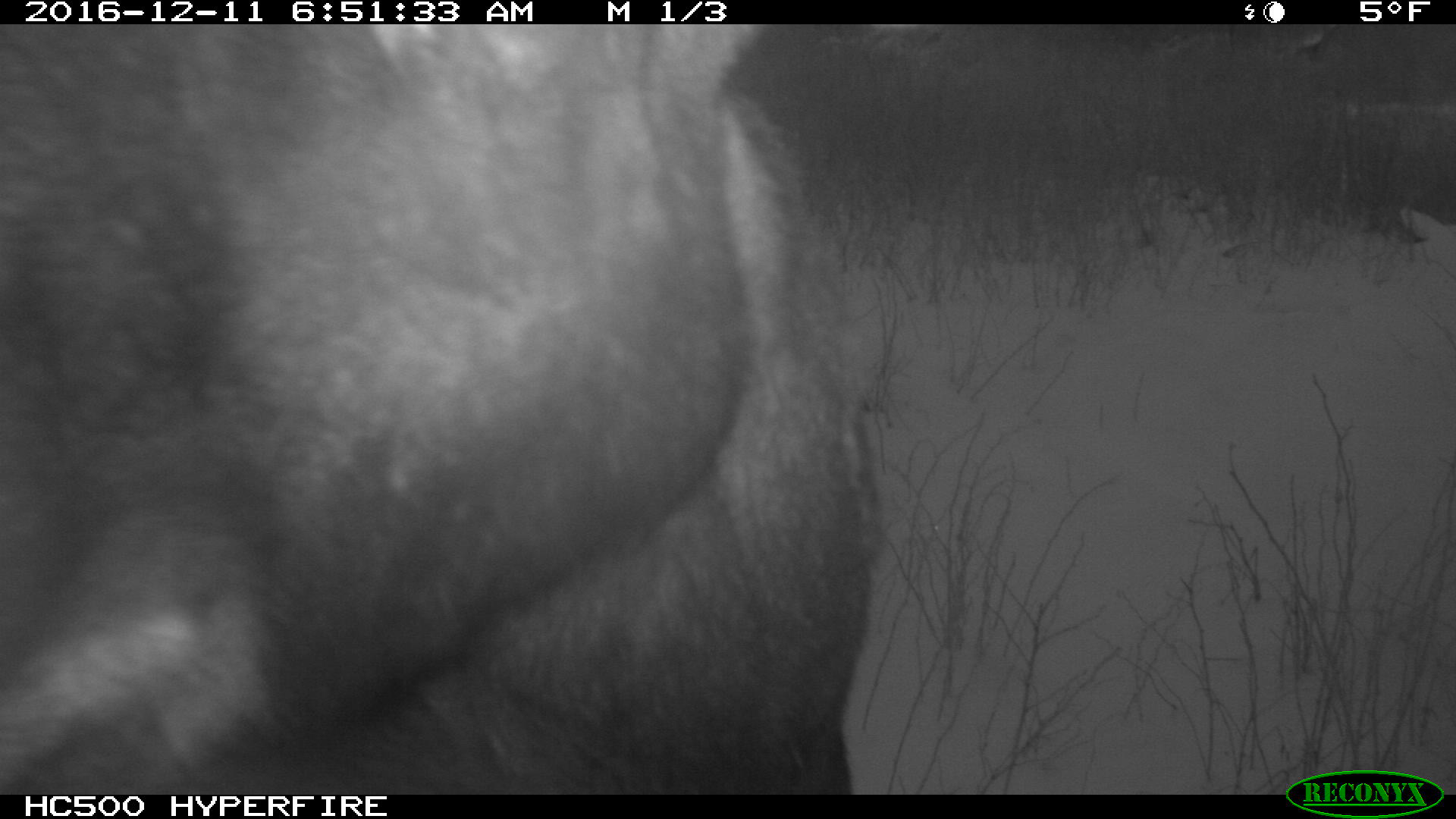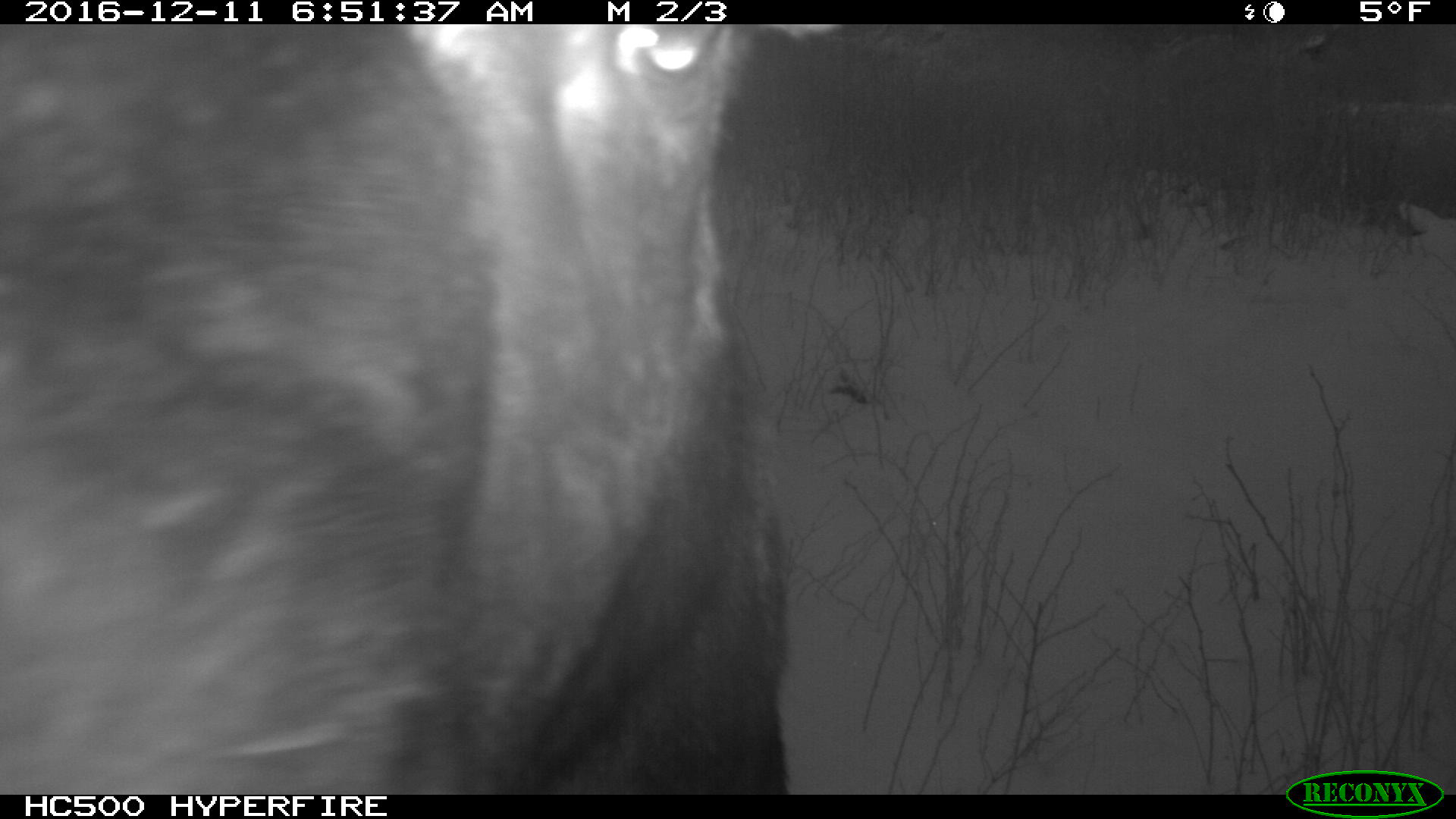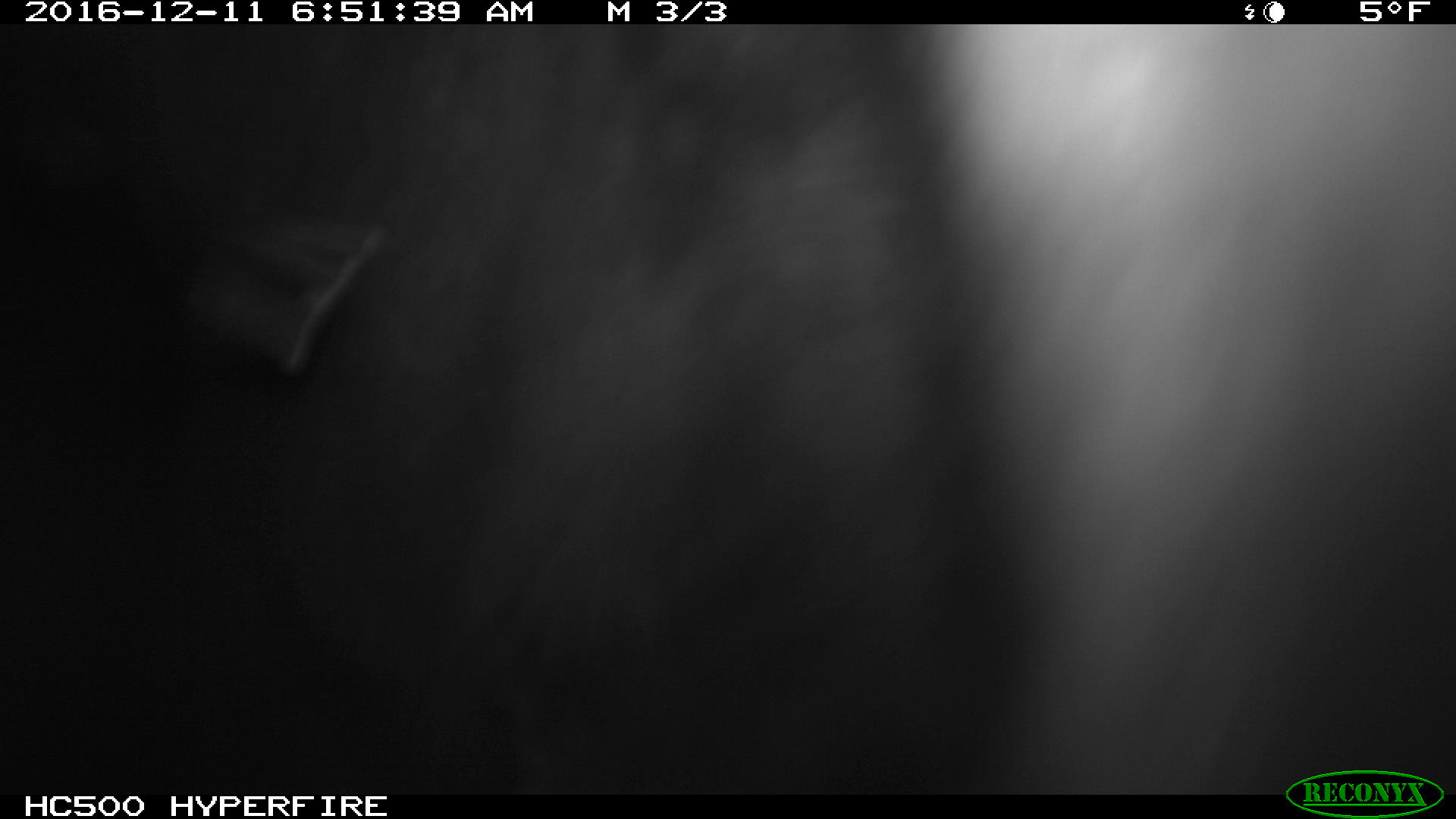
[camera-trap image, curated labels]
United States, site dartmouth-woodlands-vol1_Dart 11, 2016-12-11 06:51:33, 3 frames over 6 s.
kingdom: Animalia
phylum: Chordata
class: Mammalia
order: Artiodactyla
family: Cervidae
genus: Alces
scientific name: Alces alces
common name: moose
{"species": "moose (Alces alces)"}